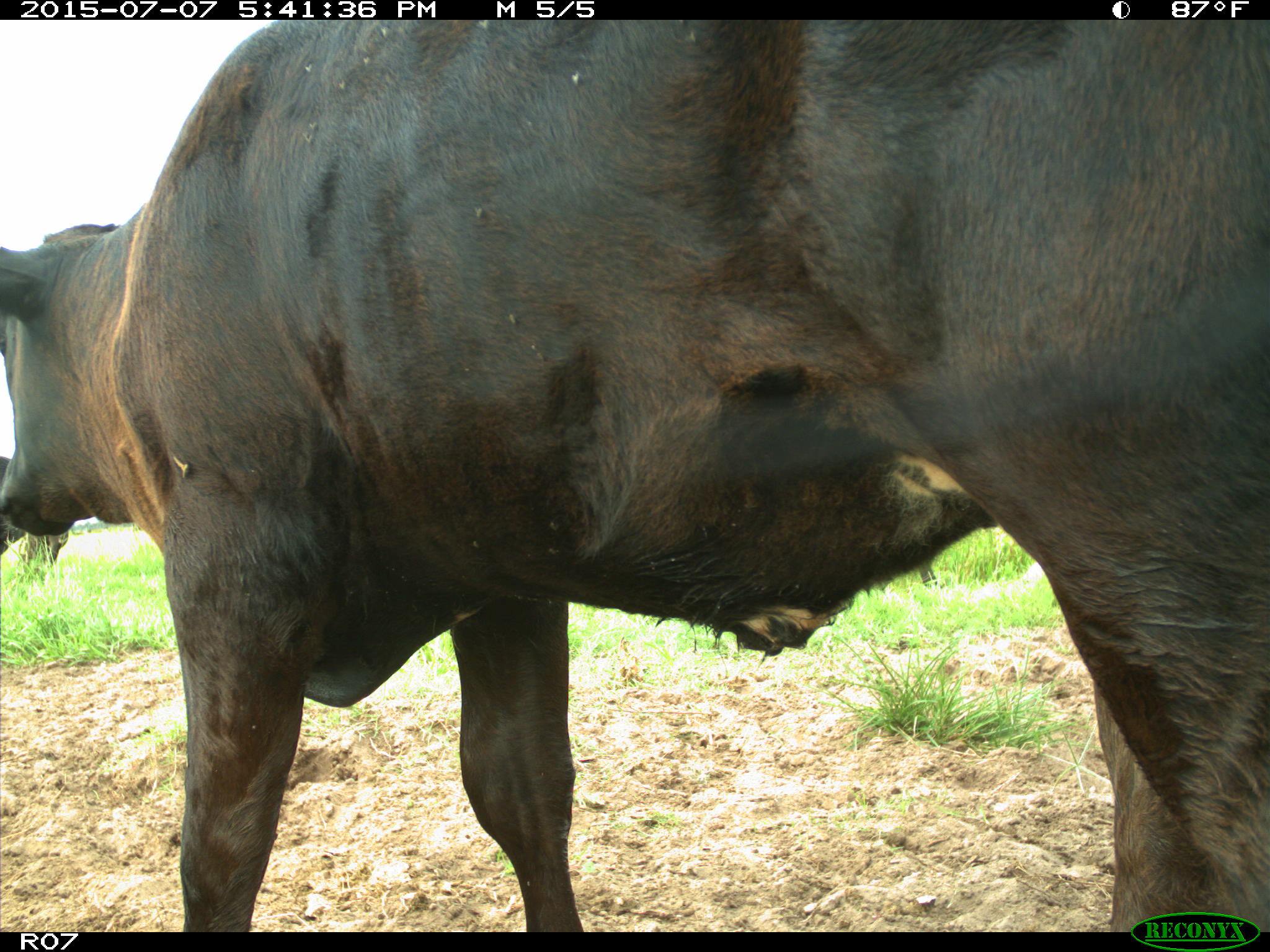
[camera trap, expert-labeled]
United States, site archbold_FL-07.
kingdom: Animalia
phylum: Chordata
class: Mammalia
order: Artiodactyla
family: Bovidae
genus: Bos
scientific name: Bos taurus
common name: domestic cow